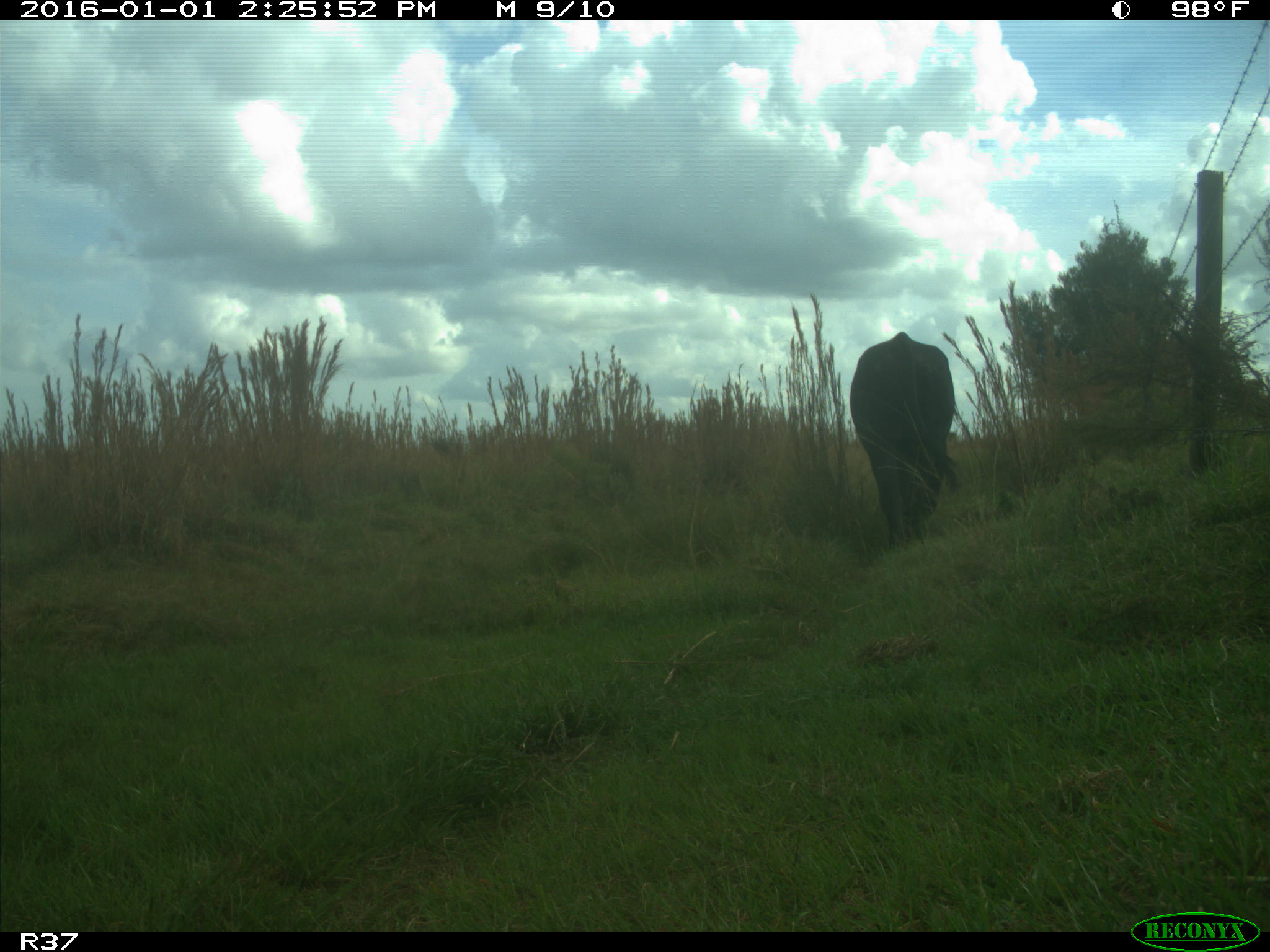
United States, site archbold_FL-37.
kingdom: Animalia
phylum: Chordata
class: Mammalia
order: Artiodactyla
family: Bovidae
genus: Bos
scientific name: Bos taurus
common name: domestic cow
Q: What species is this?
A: Bos taurus (domestic cow).